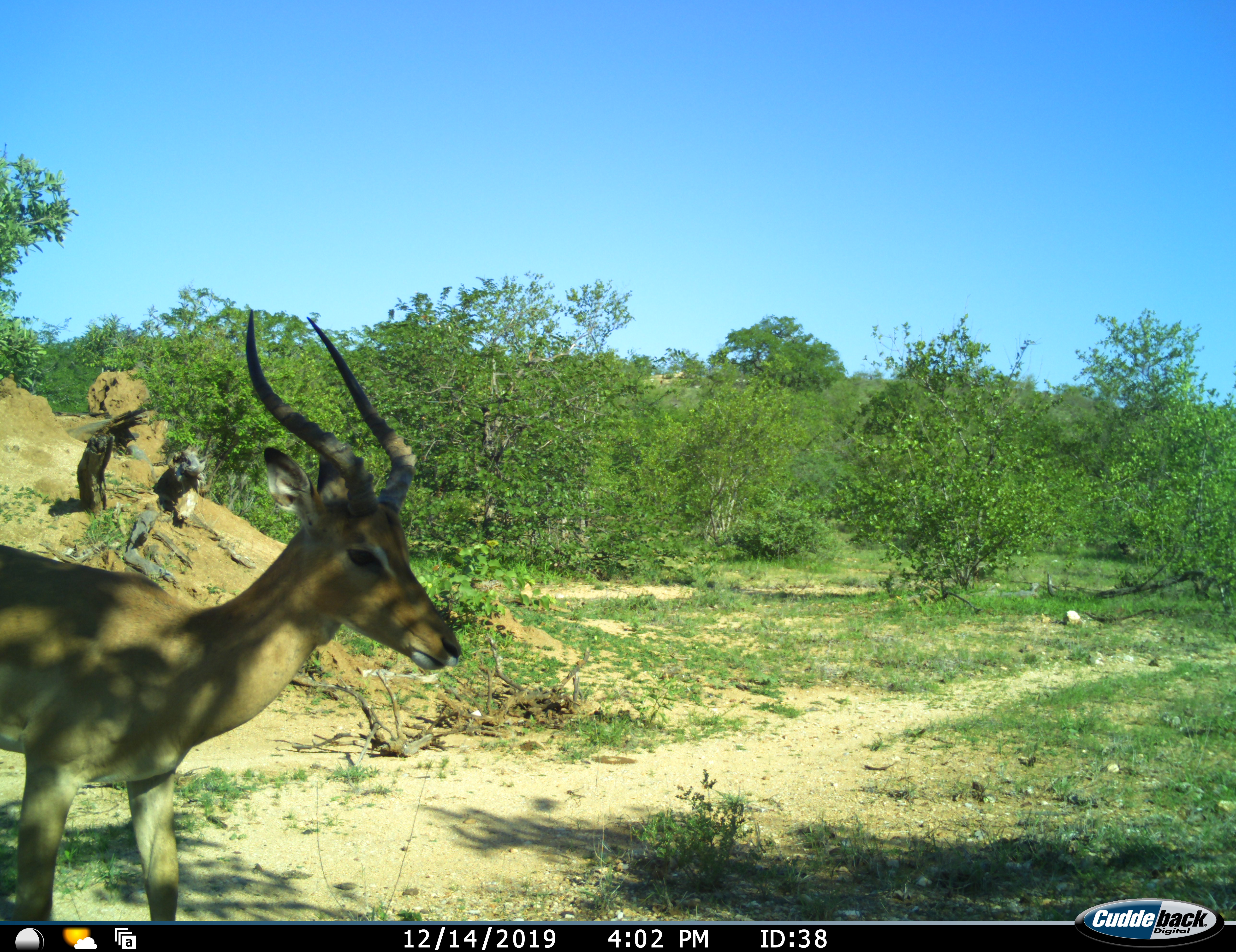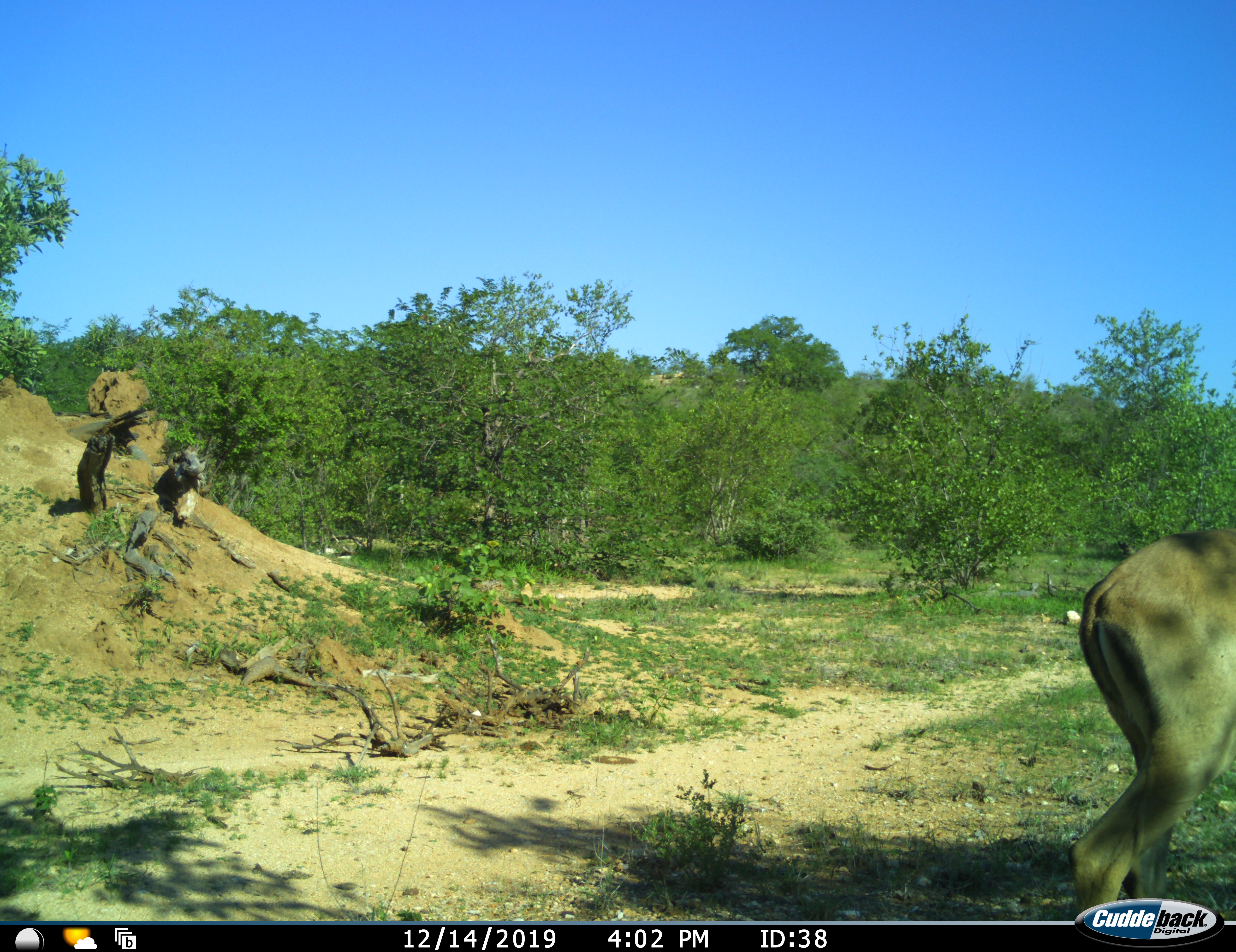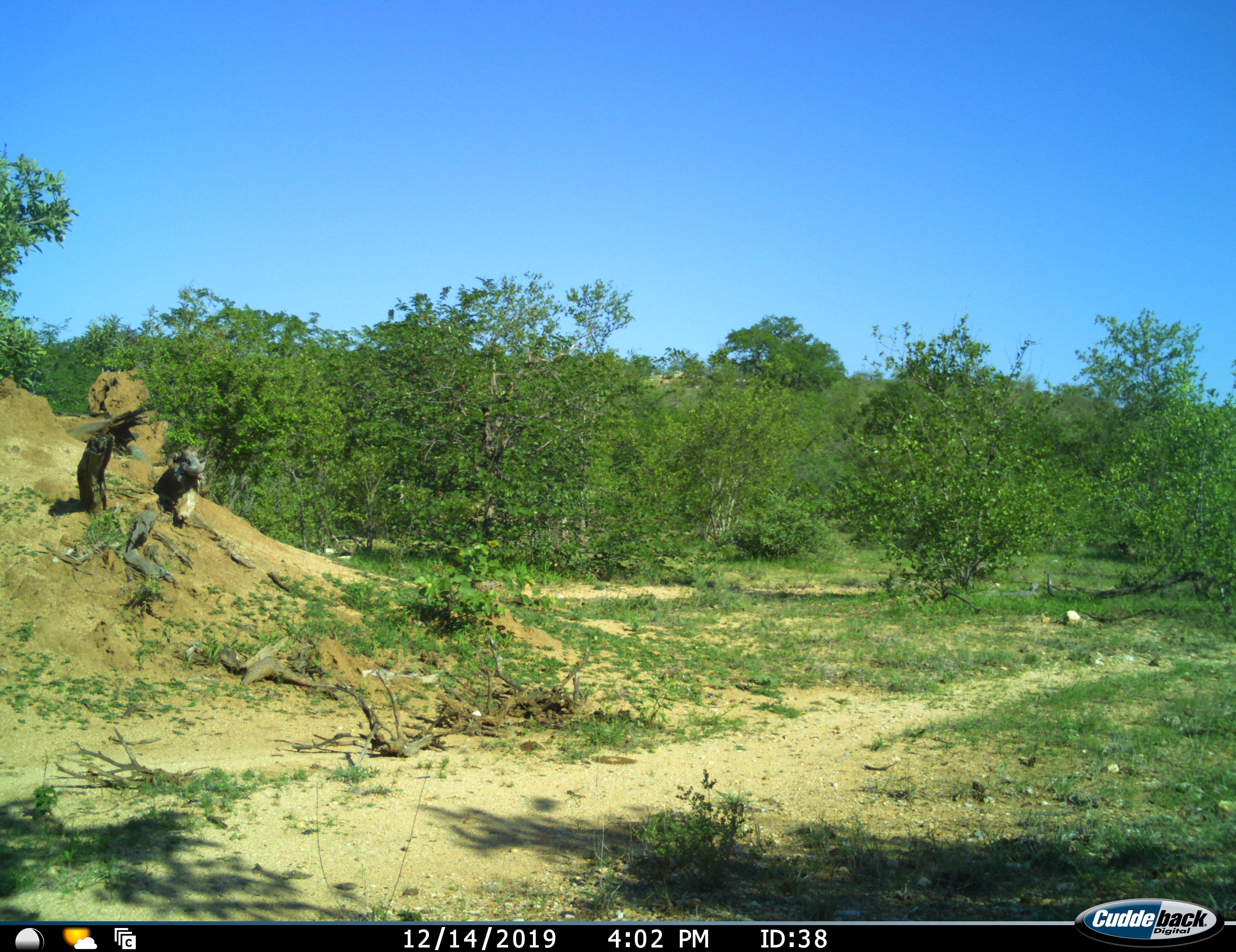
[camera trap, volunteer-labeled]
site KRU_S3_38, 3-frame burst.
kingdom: Animalia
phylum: Chordata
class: Mammalia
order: Artiodactyla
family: Bovidae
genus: Aepyceros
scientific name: Aepyceros melampus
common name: impala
Impala (Aepyceros melampus), count 1. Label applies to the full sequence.